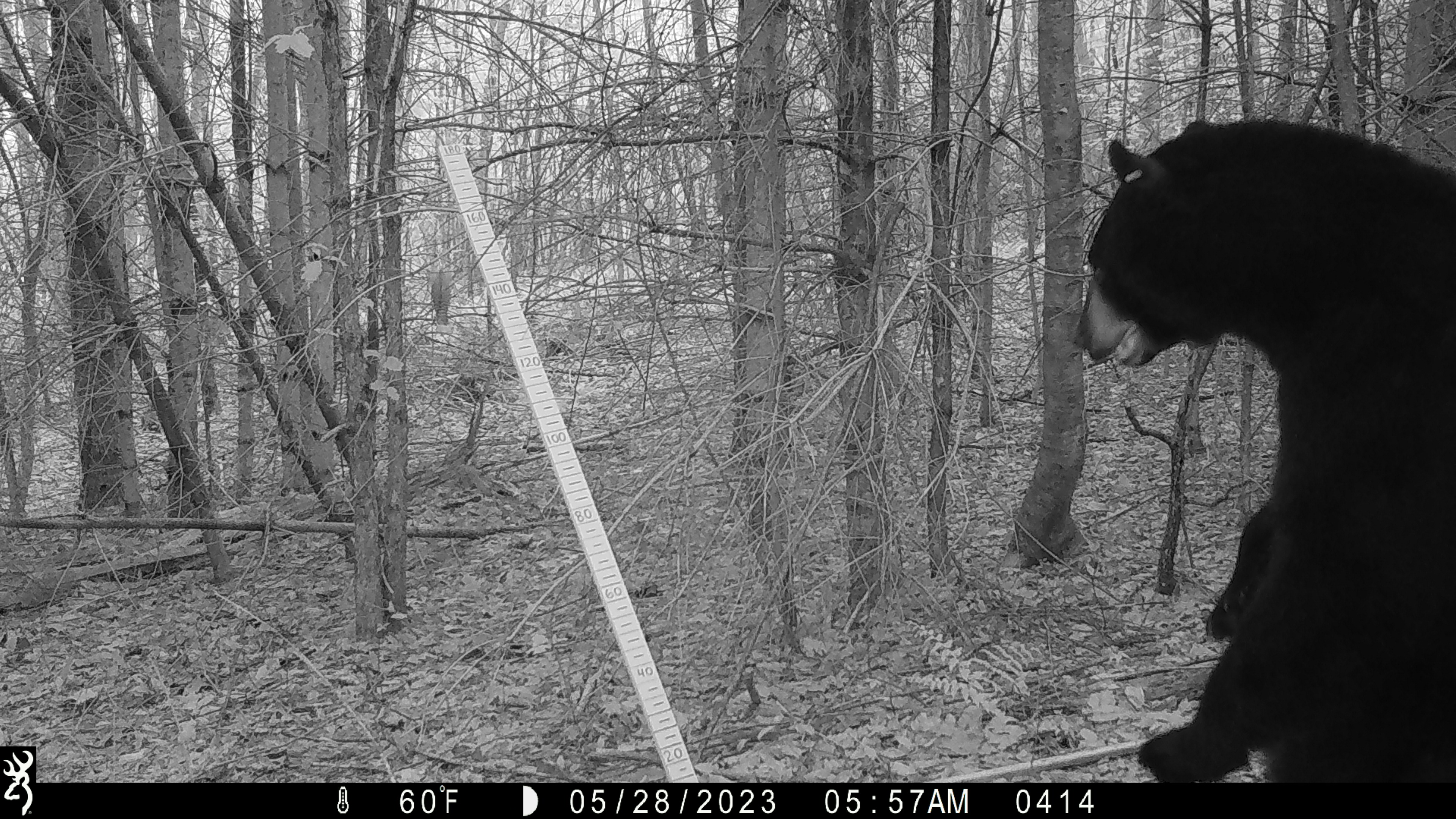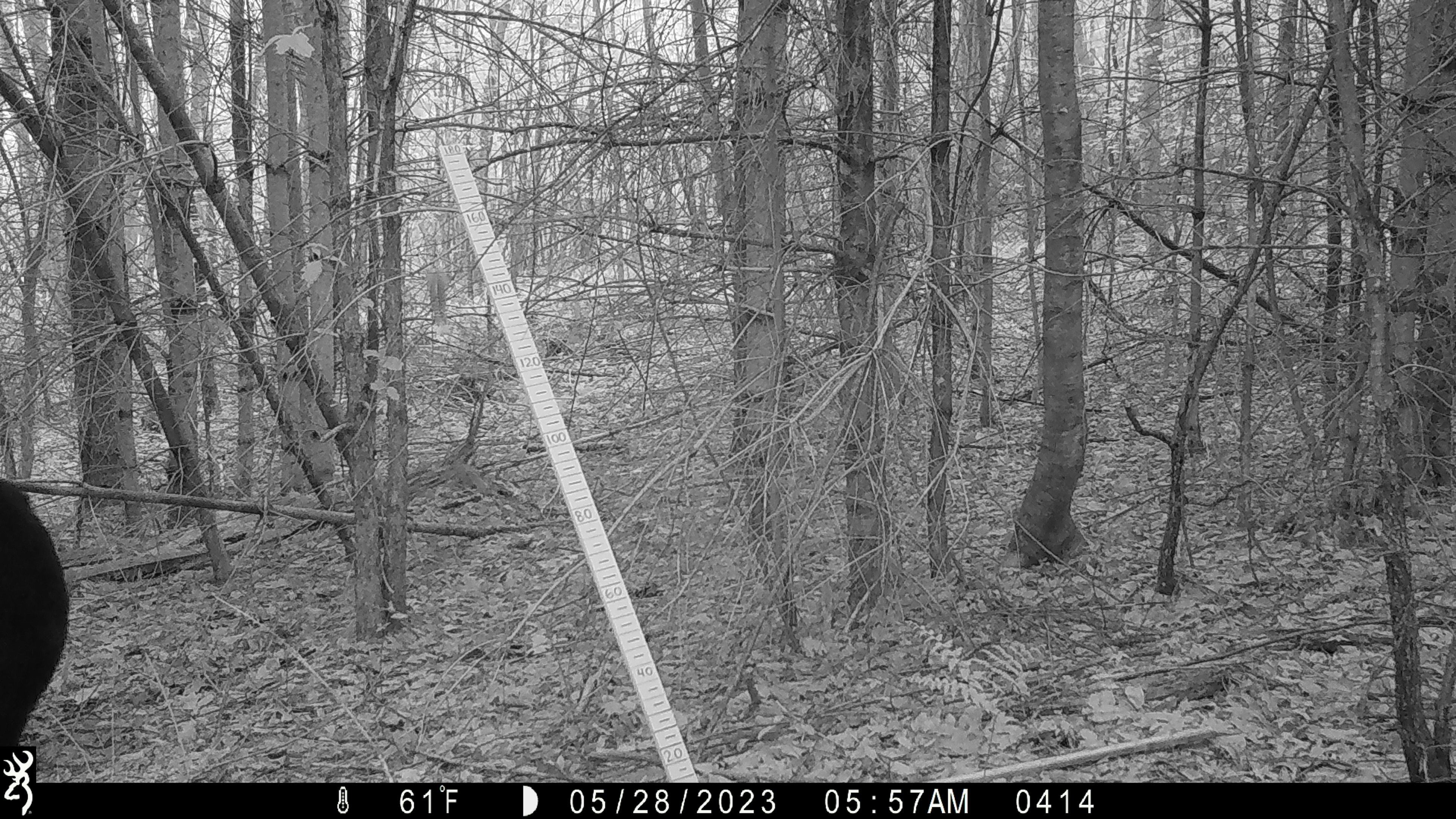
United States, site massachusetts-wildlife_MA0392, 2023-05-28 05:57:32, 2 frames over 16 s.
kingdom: Animalia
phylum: Chordata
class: Mammalia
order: Carnivora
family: Ursidae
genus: Ursus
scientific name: Ursus americanus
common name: black bear